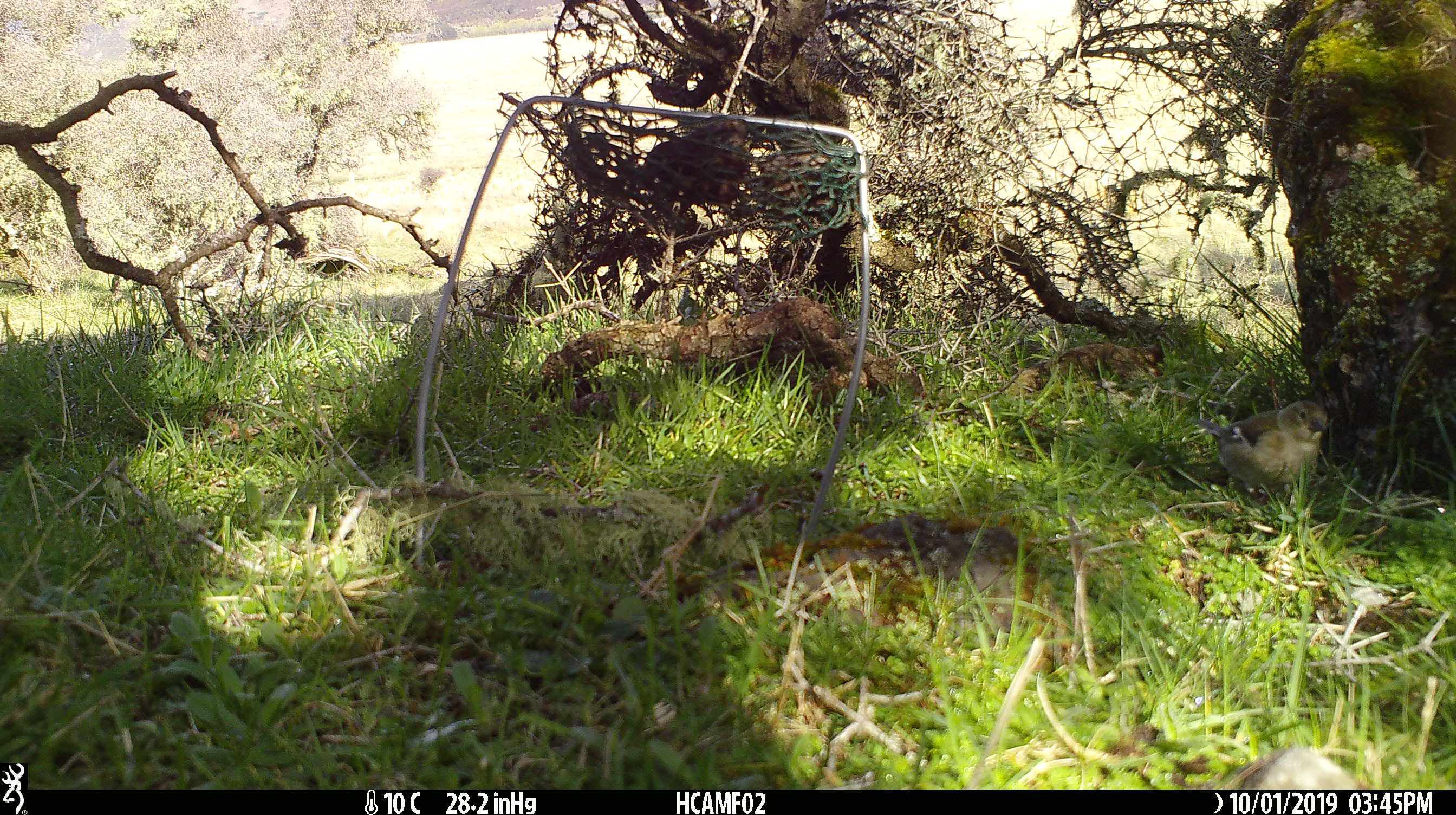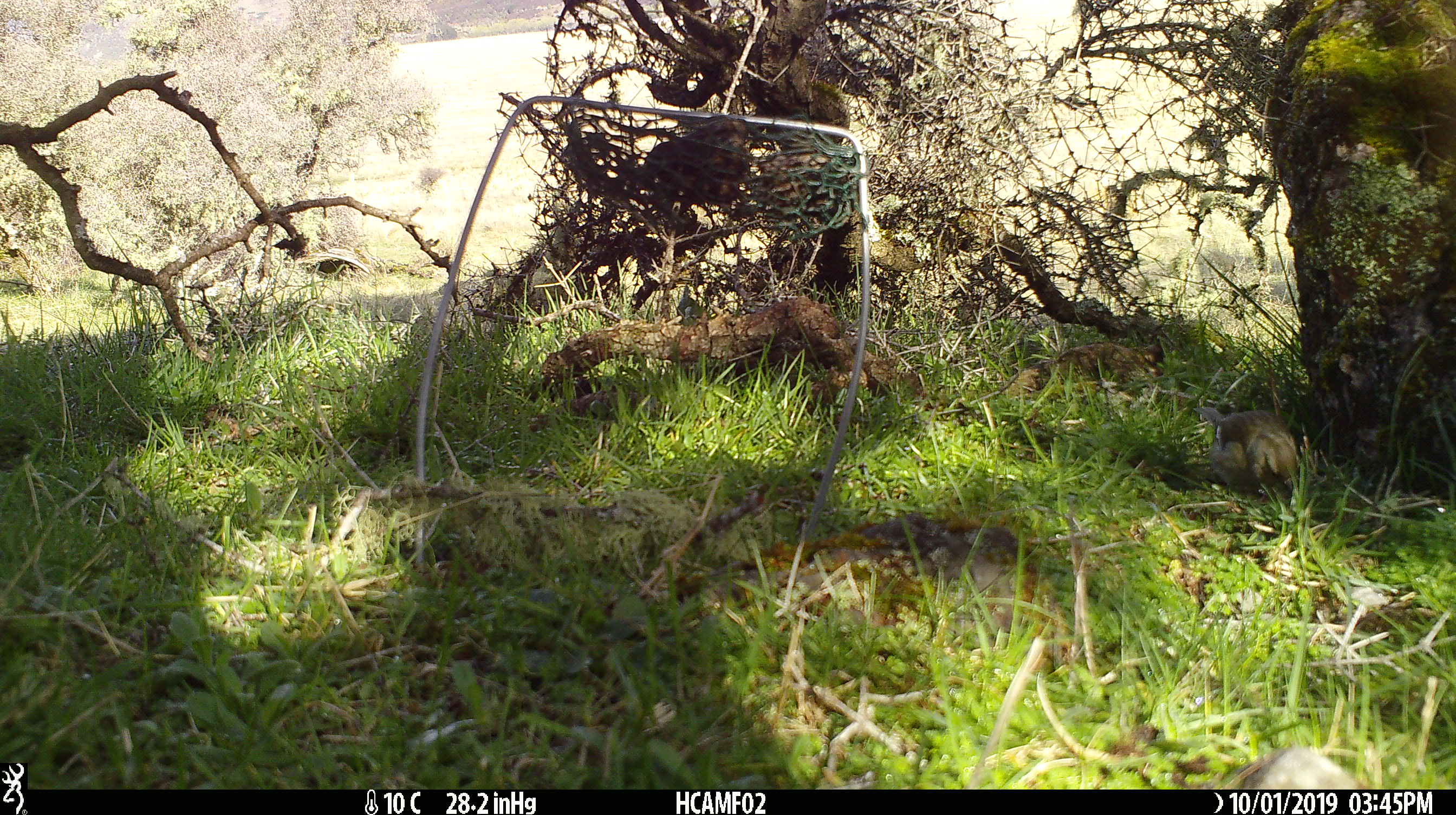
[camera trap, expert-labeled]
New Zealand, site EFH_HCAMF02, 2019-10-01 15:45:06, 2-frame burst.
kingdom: Animalia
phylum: Chordata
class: Aves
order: Passeriformes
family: Fringillidae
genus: Fringilla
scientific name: Fringilla coelebs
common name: common chaffinch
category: chaffinch